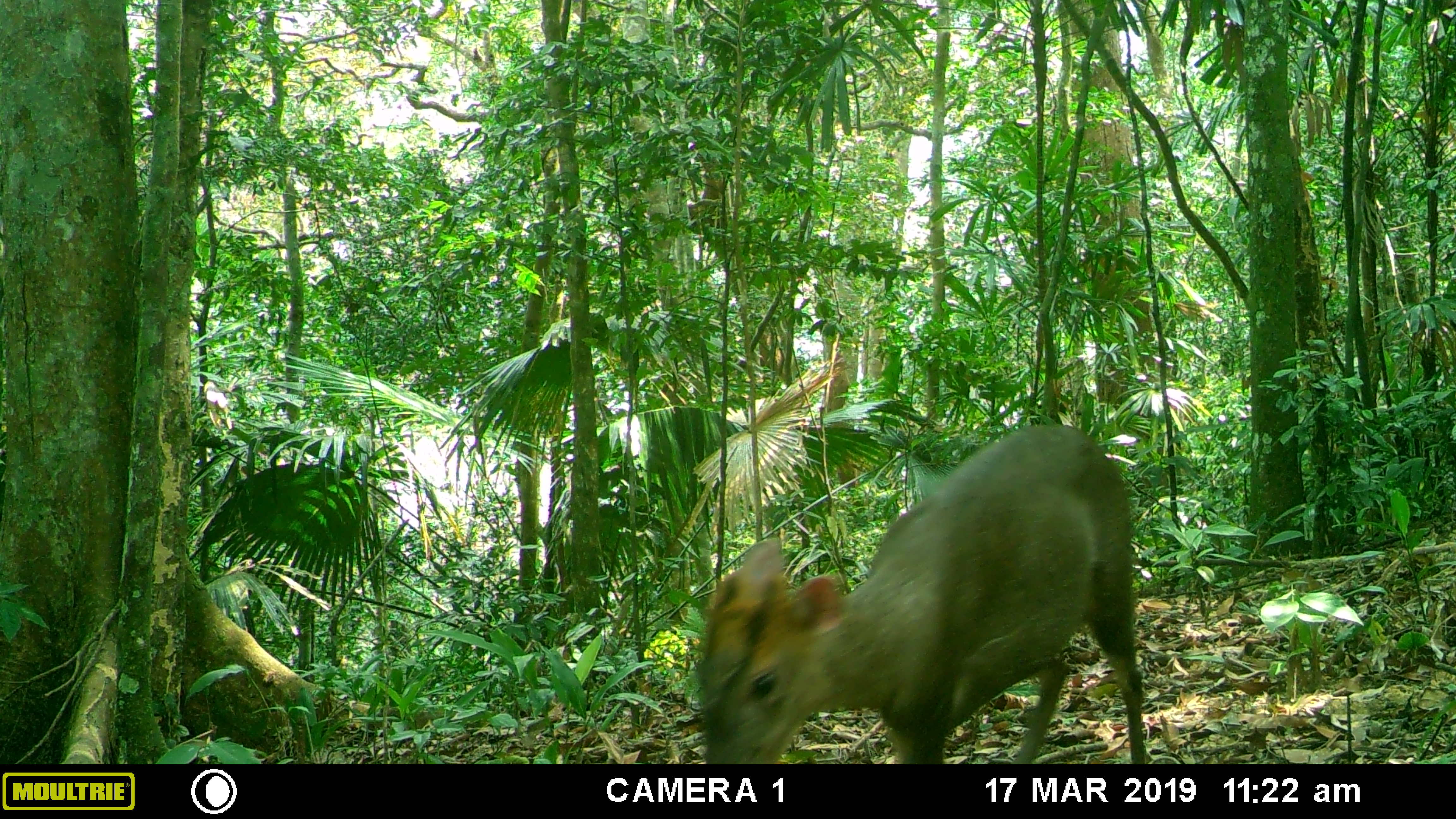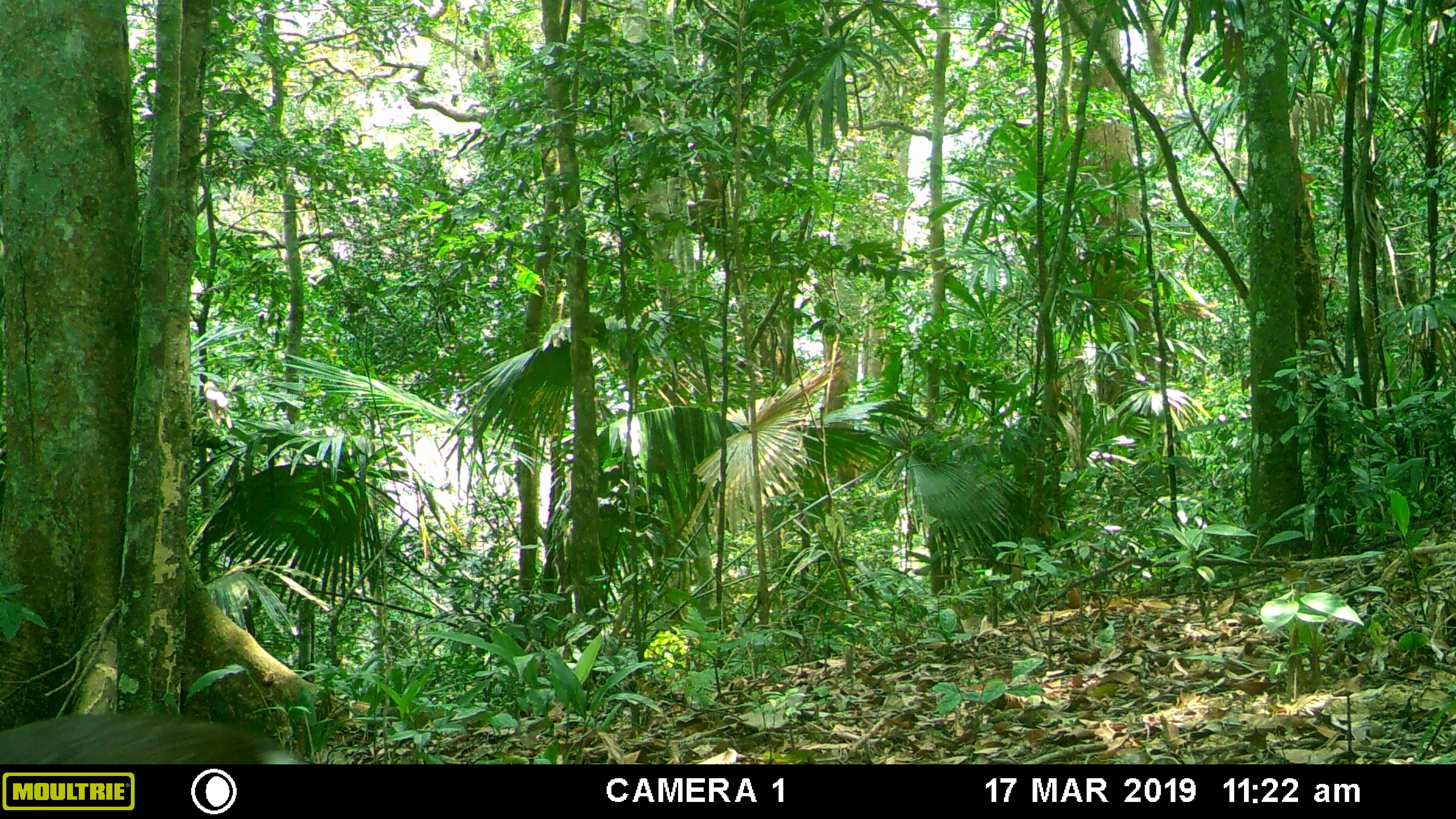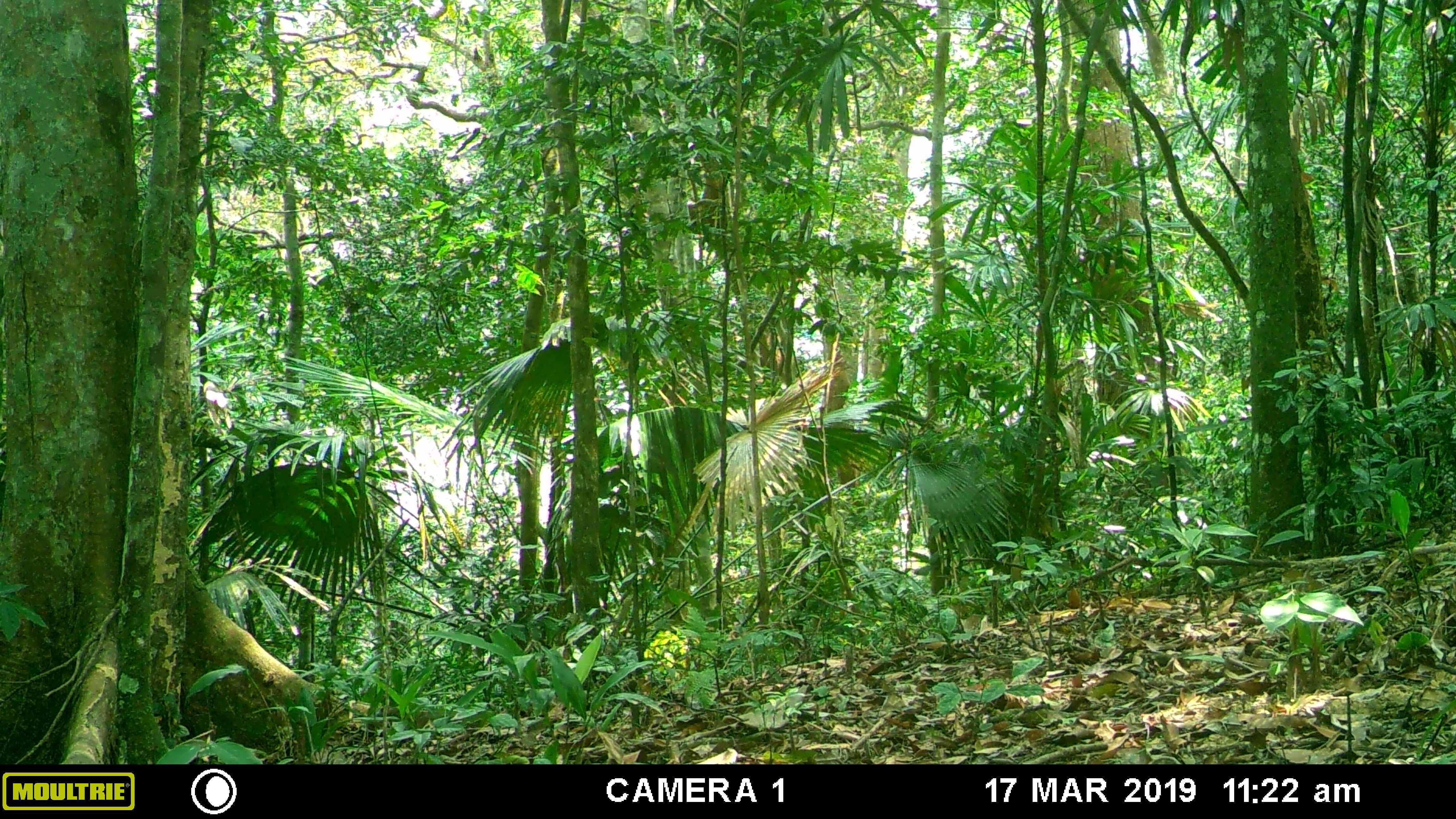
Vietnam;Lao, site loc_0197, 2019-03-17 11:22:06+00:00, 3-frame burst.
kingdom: Animalia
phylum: Chordata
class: Mammalia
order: Artiodactyla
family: Cervidae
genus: Muntiacus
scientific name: Muntiacus rooseveltorum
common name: roosevelt's muntjac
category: roosevelts muntjac group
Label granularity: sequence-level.